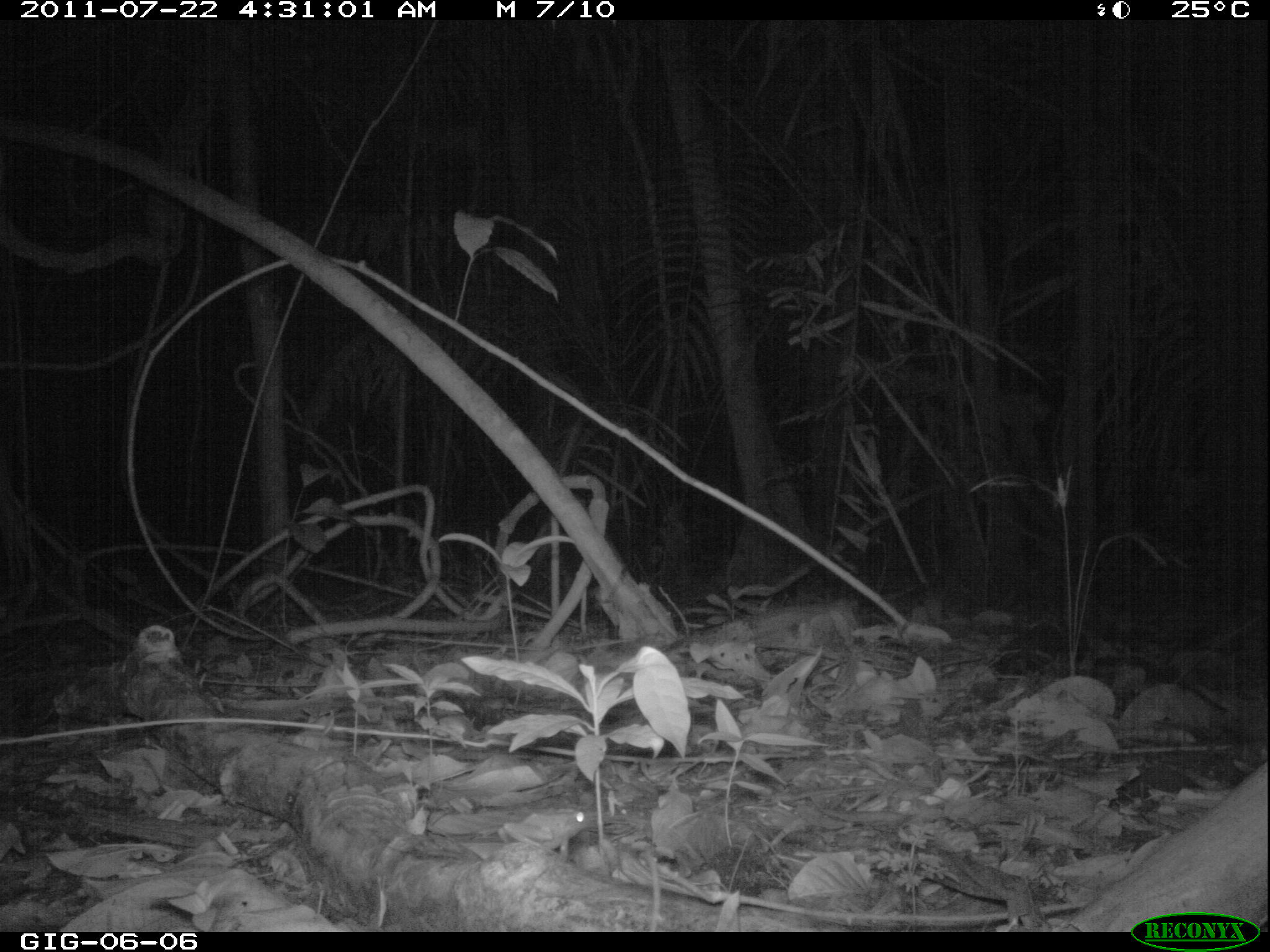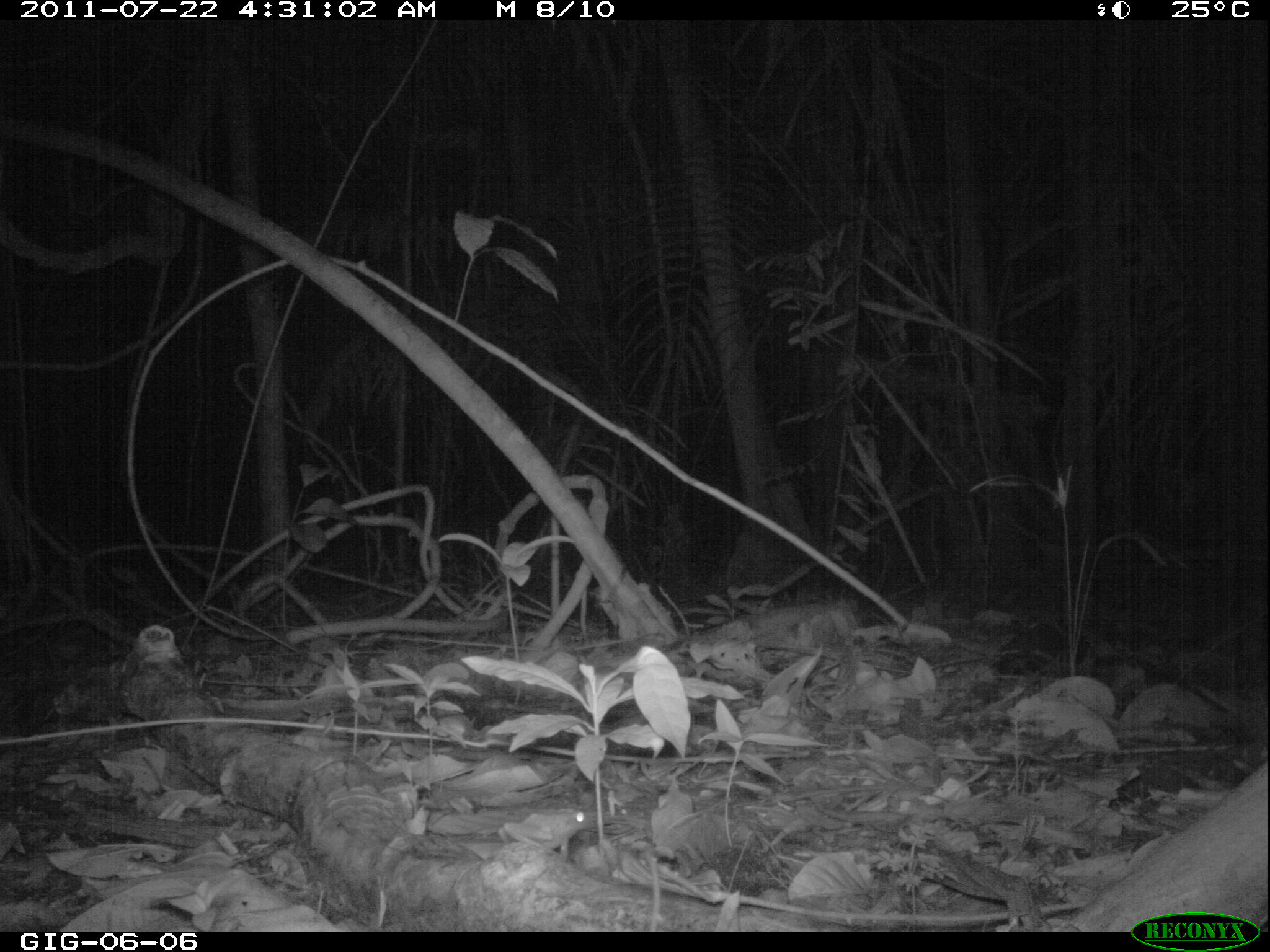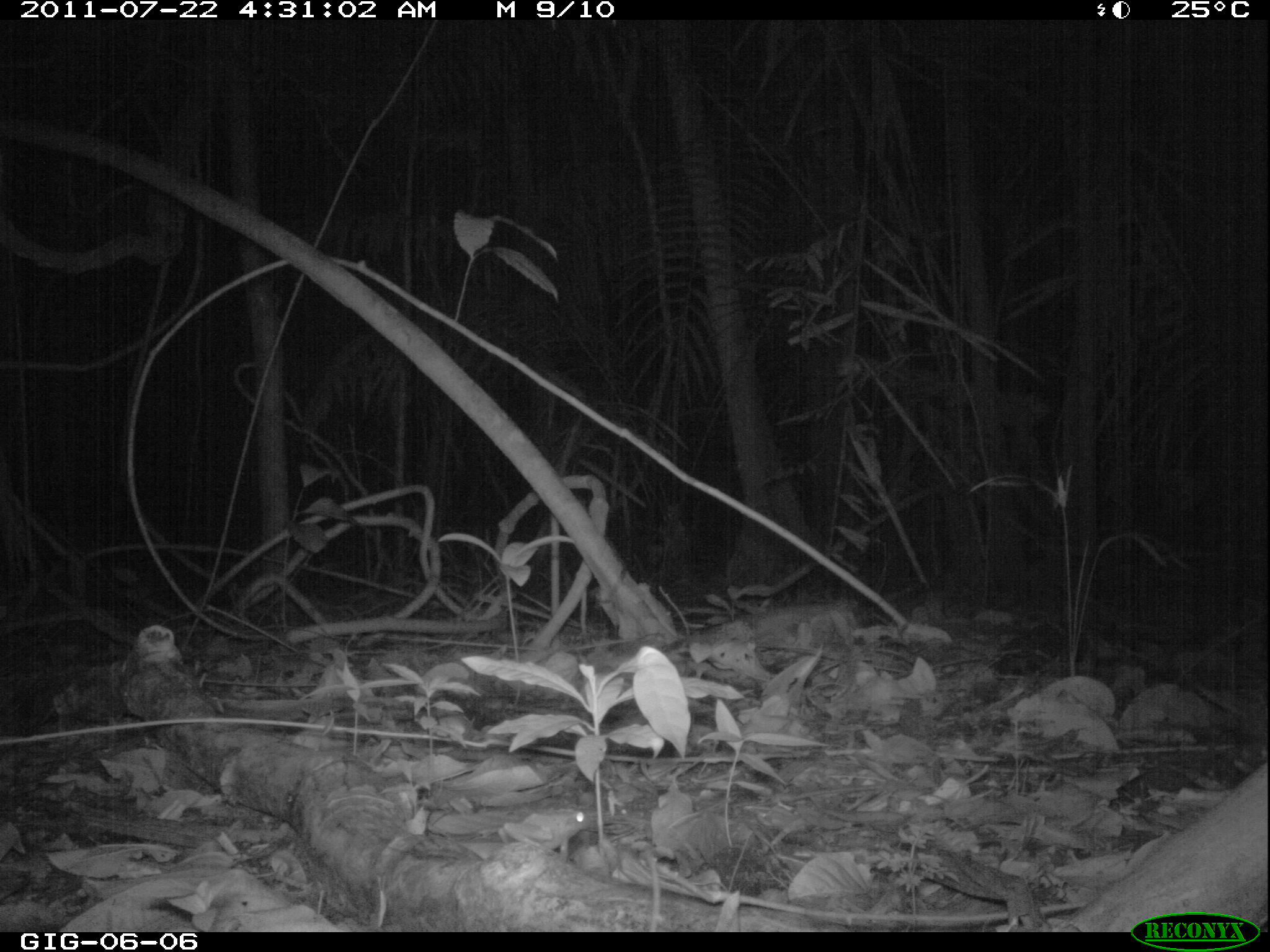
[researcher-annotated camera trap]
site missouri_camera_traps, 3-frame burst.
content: no animal present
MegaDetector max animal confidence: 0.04